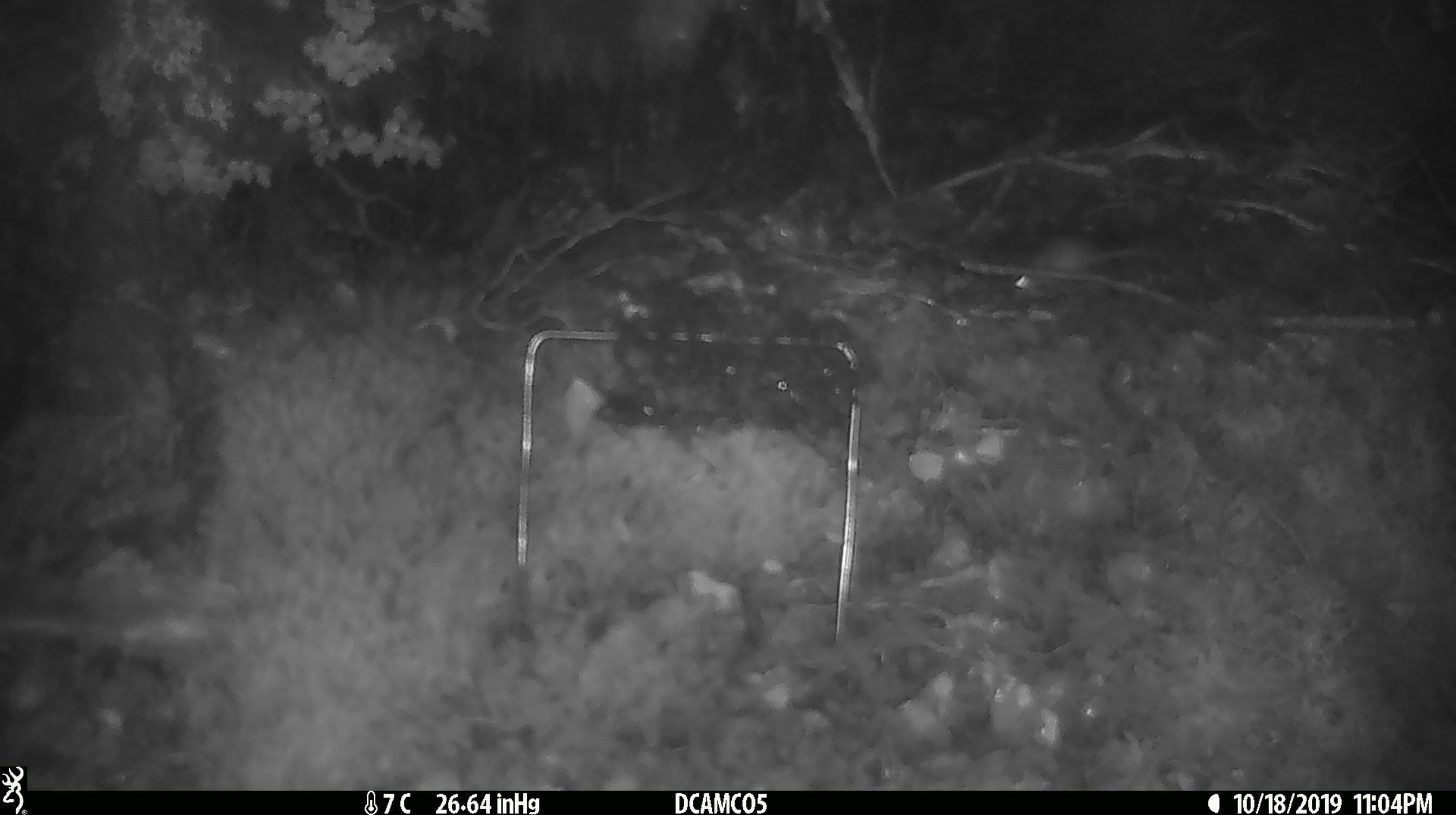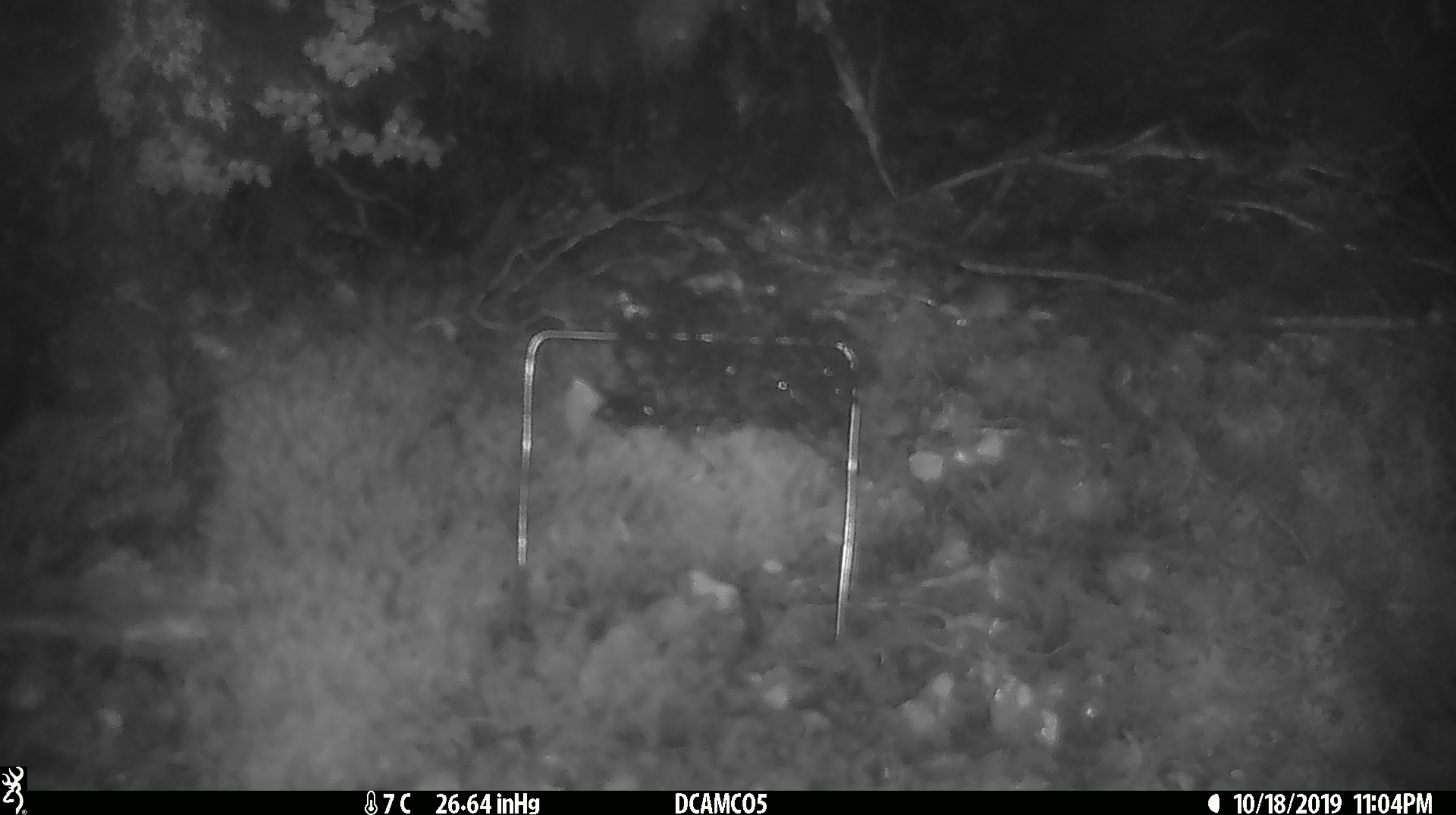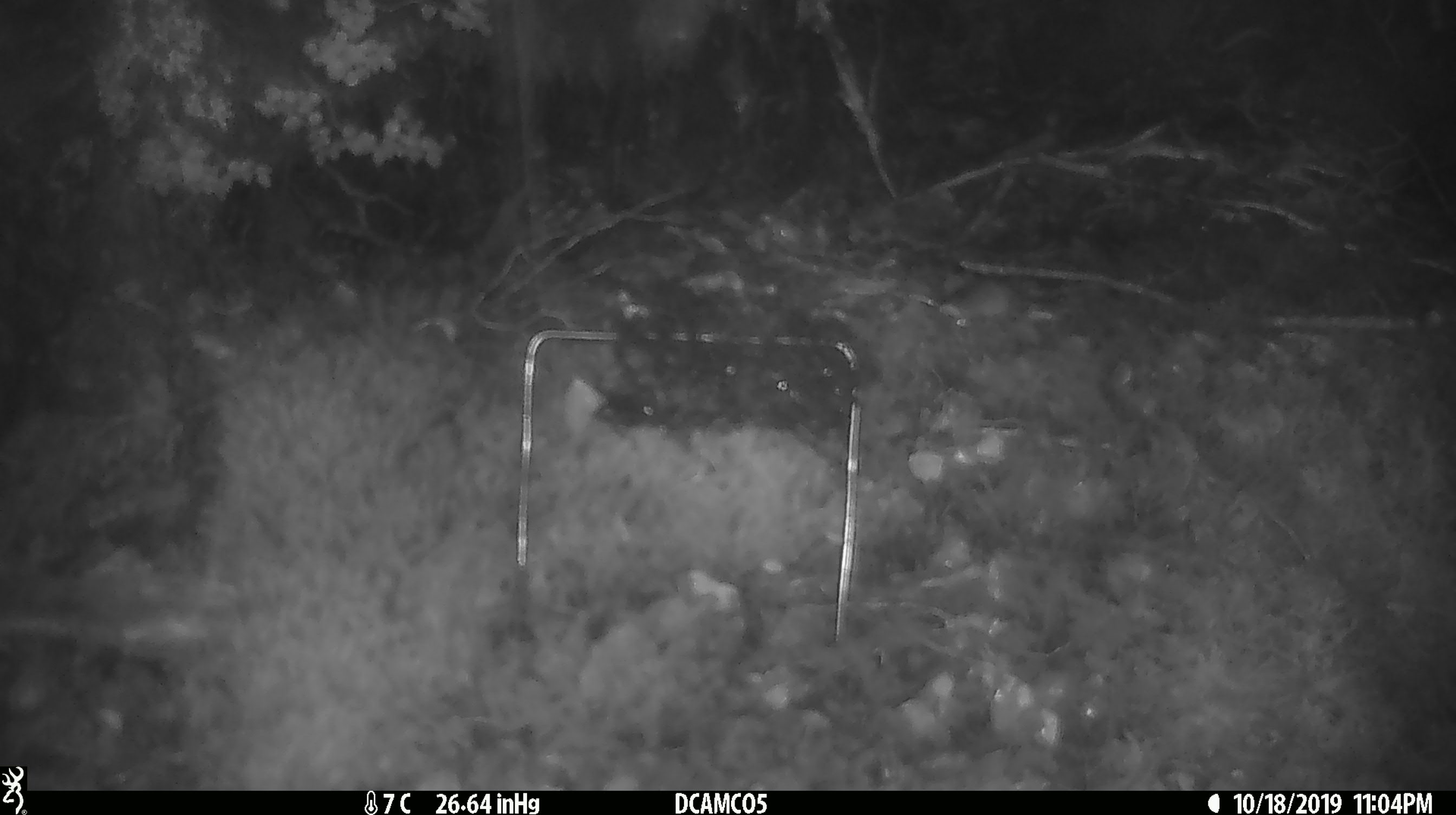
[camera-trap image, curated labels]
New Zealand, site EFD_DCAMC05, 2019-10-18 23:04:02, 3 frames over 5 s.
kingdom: Animalia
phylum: Chordata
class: Mammalia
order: Rodentia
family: Muridae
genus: Mus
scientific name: Mus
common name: mouse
Mouse (Mus).